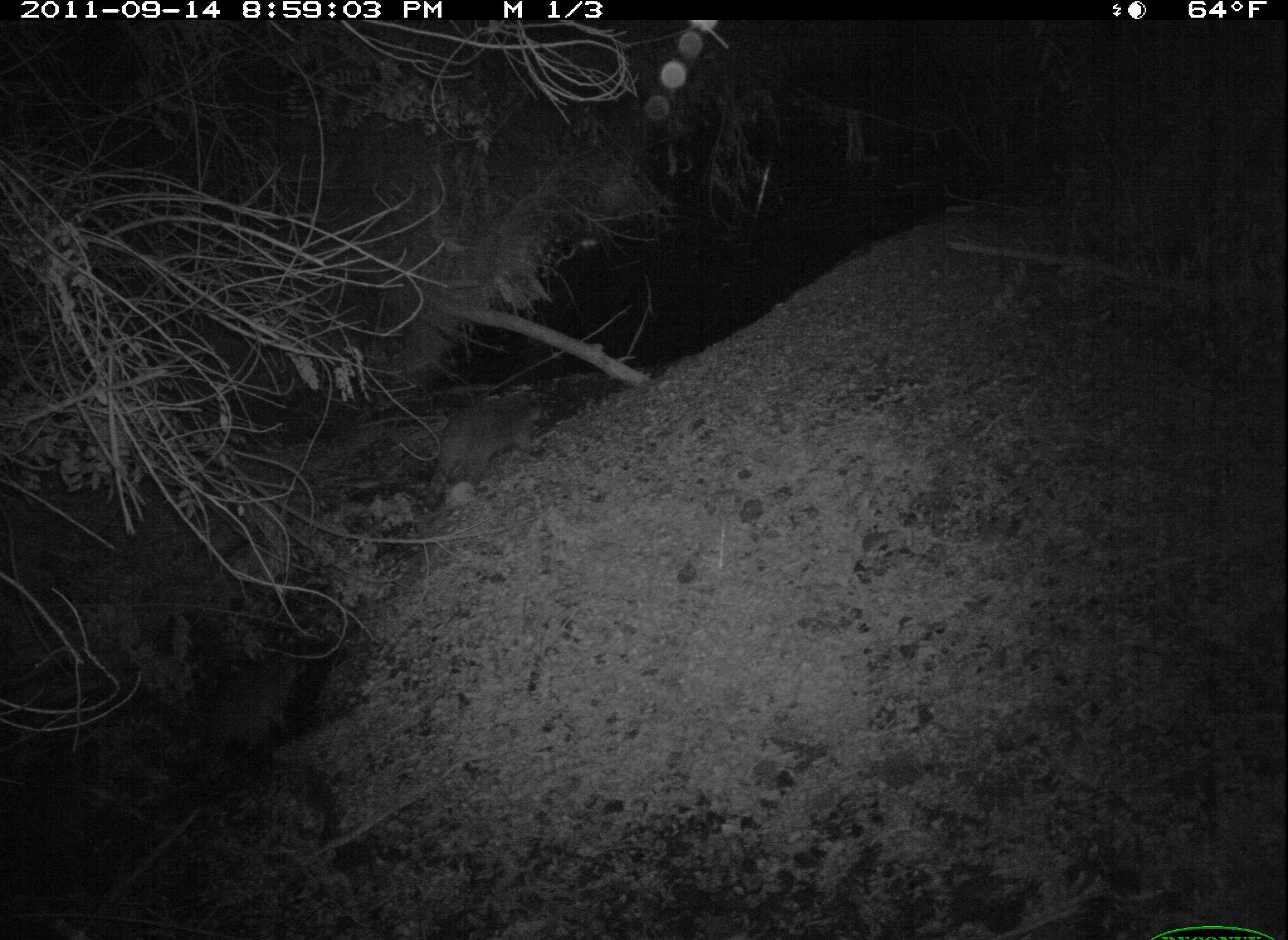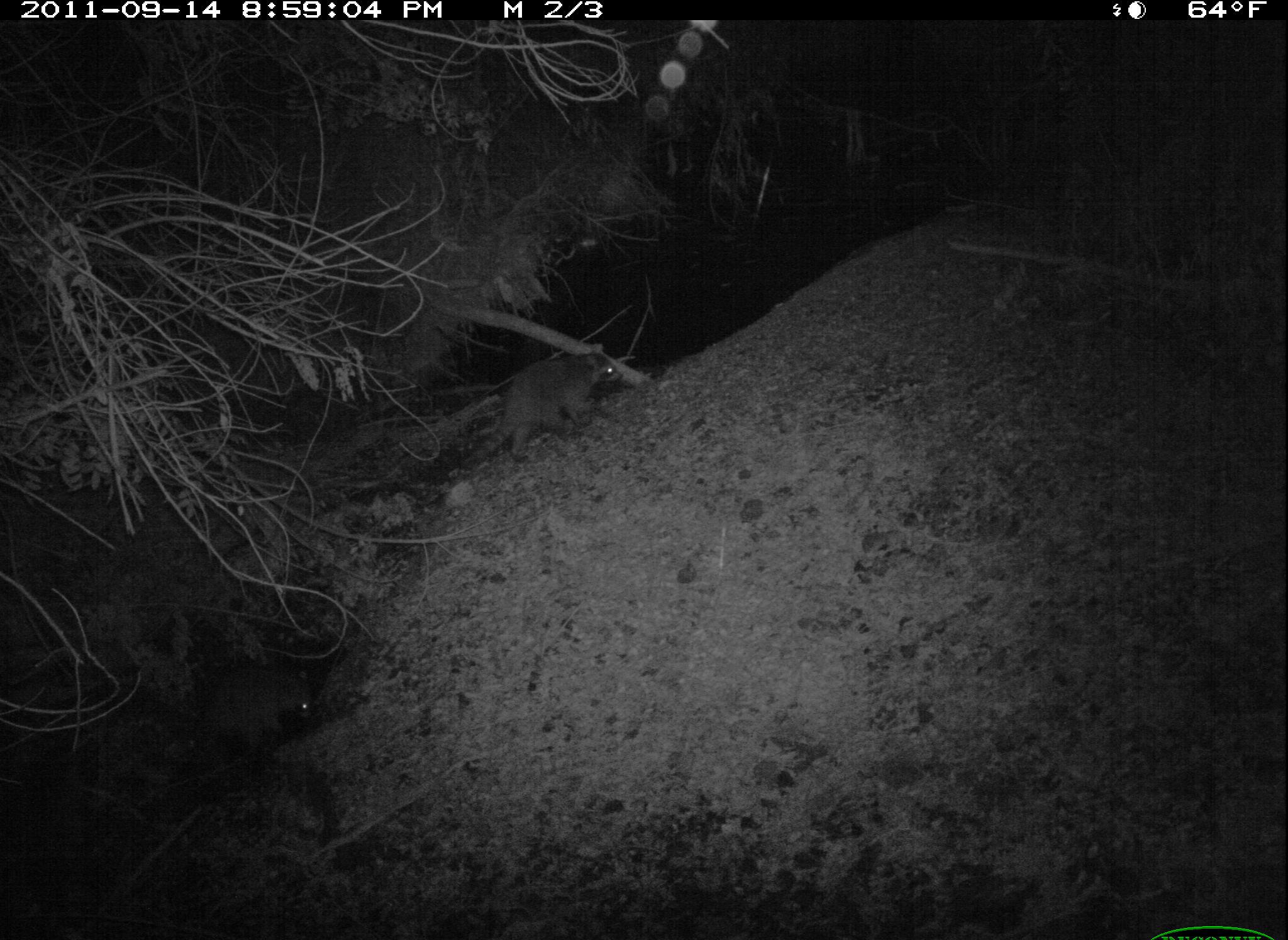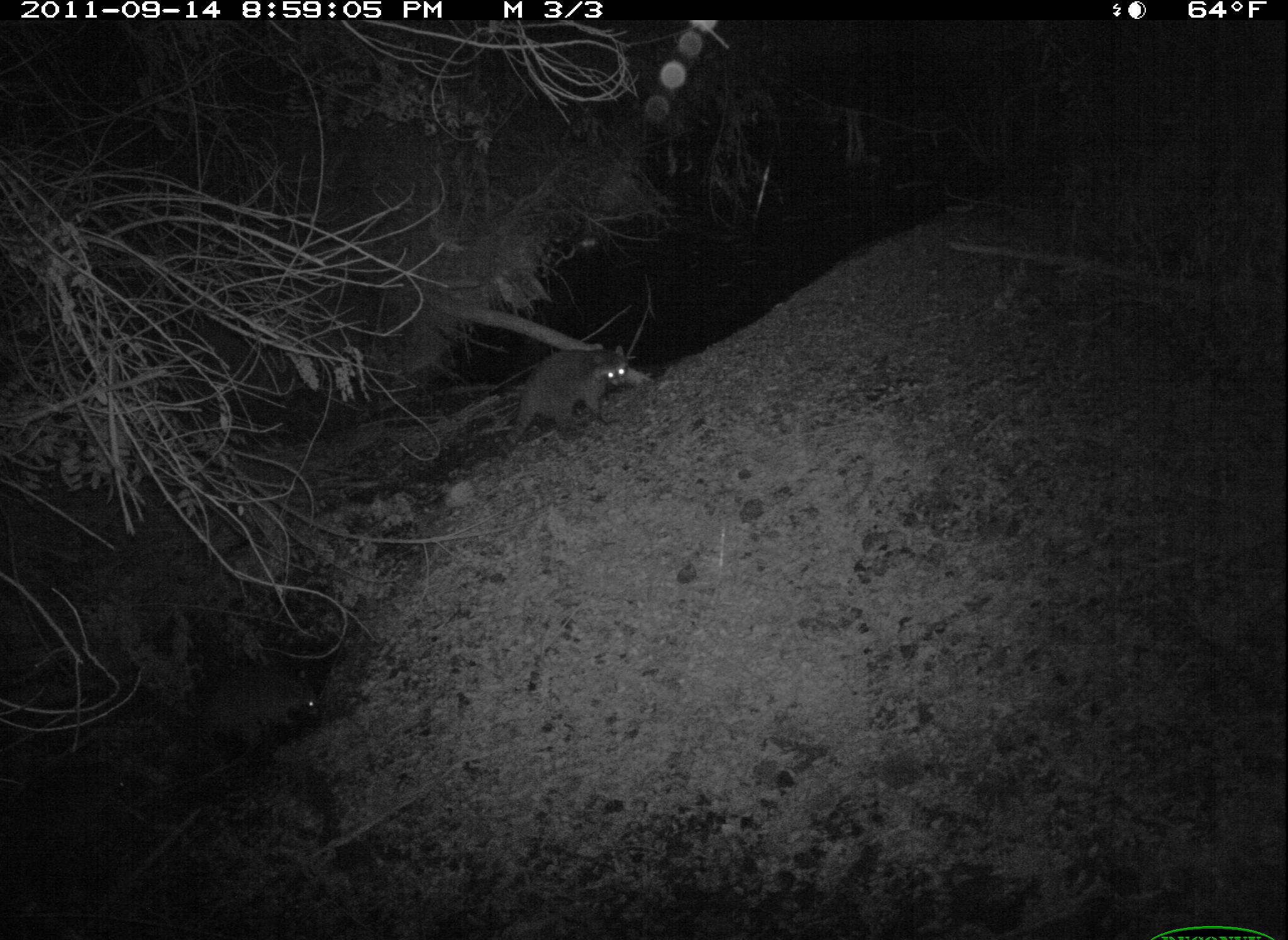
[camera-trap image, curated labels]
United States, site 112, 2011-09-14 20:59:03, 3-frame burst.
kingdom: Animalia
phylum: Chordata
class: Mammalia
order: Carnivora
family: Procyonidae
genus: Procyon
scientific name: Procyon lotor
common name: raccoon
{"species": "raccoon (Procyon lotor)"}